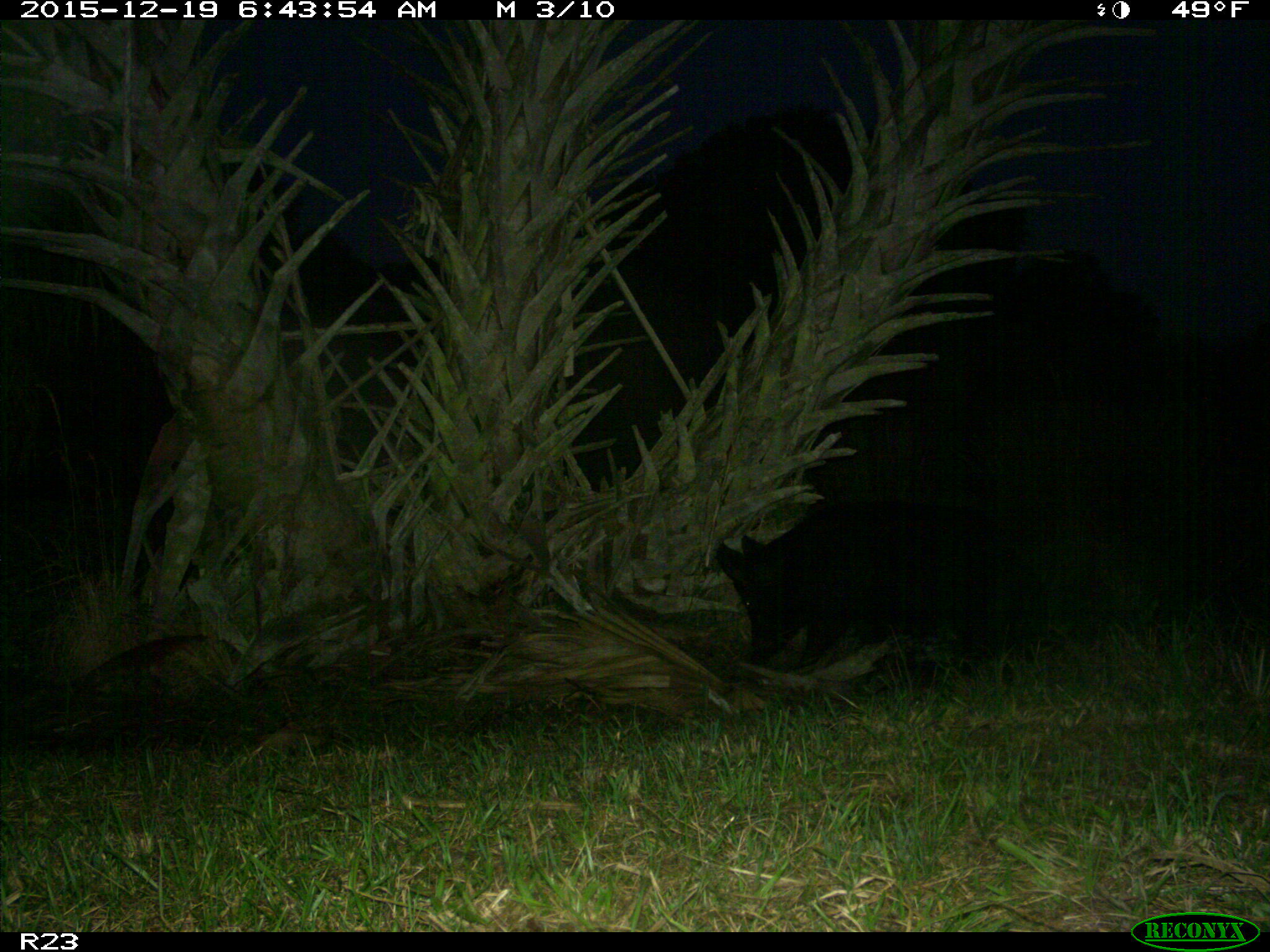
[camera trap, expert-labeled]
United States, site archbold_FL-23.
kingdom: Animalia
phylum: Chordata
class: Mammalia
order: Artiodactyla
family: Suidae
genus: Sus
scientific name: Sus scrofa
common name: wild boar